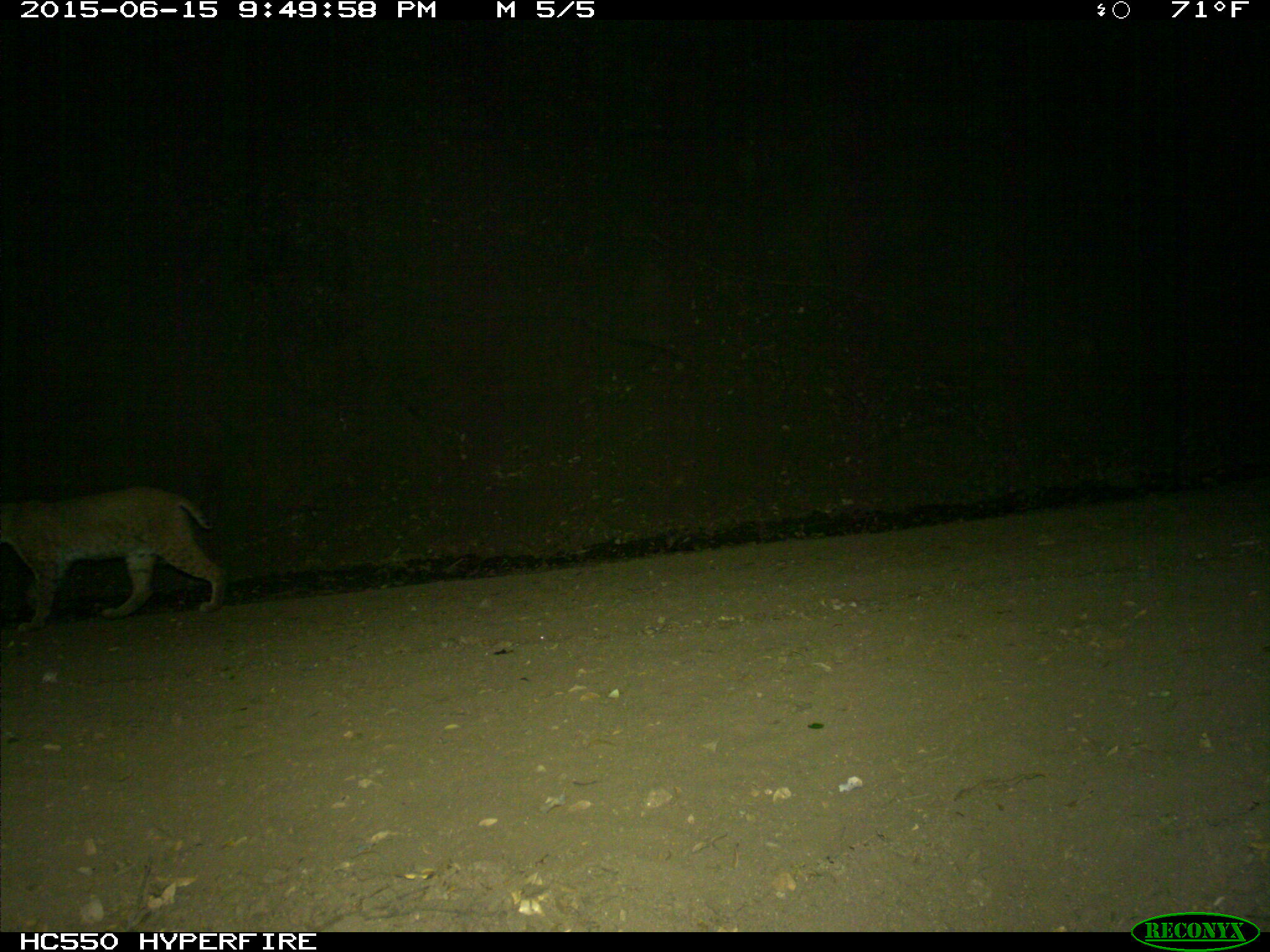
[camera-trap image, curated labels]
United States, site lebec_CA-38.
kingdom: Animalia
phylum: Chordata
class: Mammalia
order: Carnivora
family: Felidae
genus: Lynx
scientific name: Lynx rufus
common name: bobcat